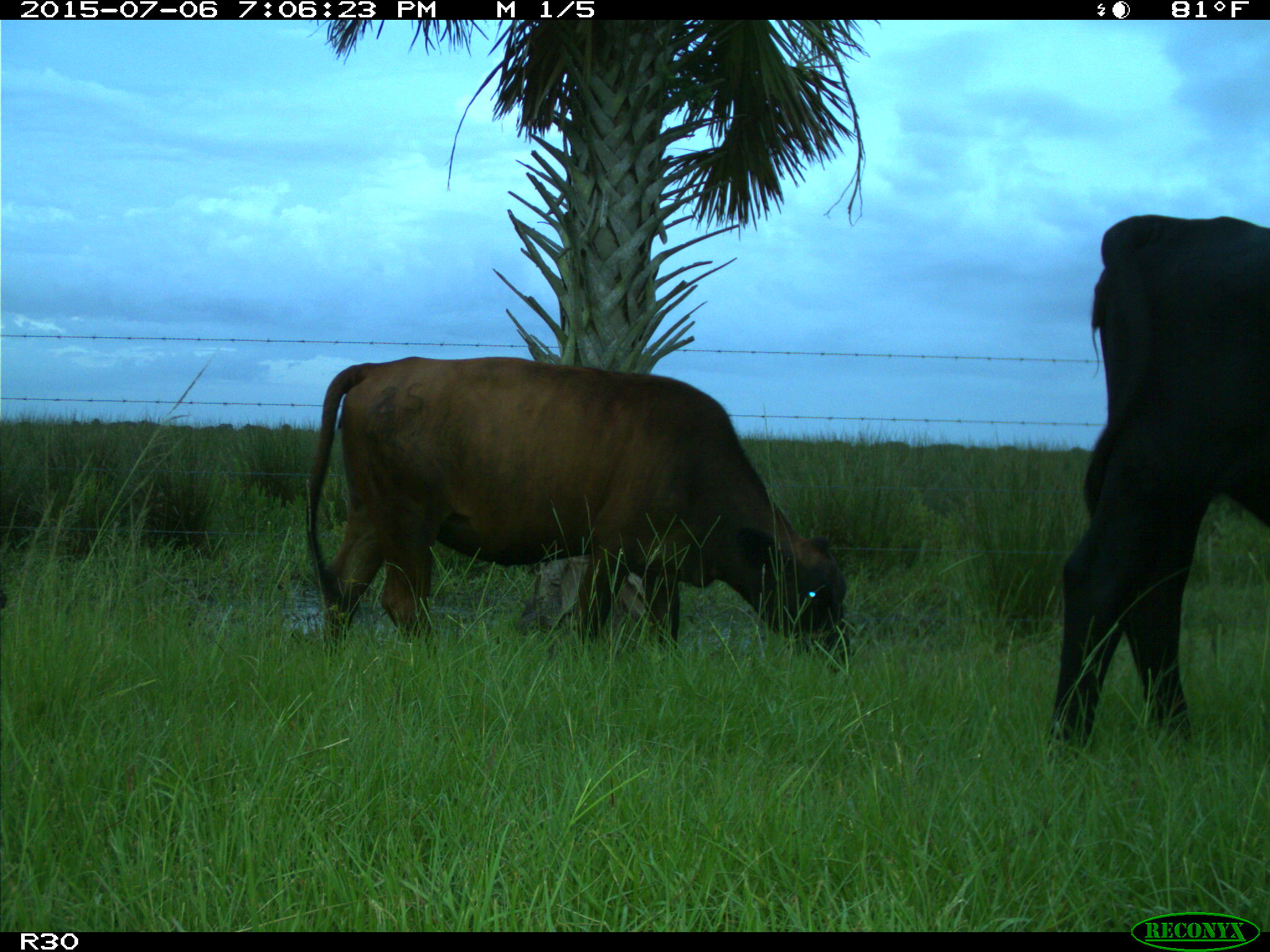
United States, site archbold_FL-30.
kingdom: Animalia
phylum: Chordata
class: Mammalia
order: Artiodactyla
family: Bovidae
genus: Bos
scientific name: Bos taurus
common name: domestic cow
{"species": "Bos taurus (domestic cow)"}